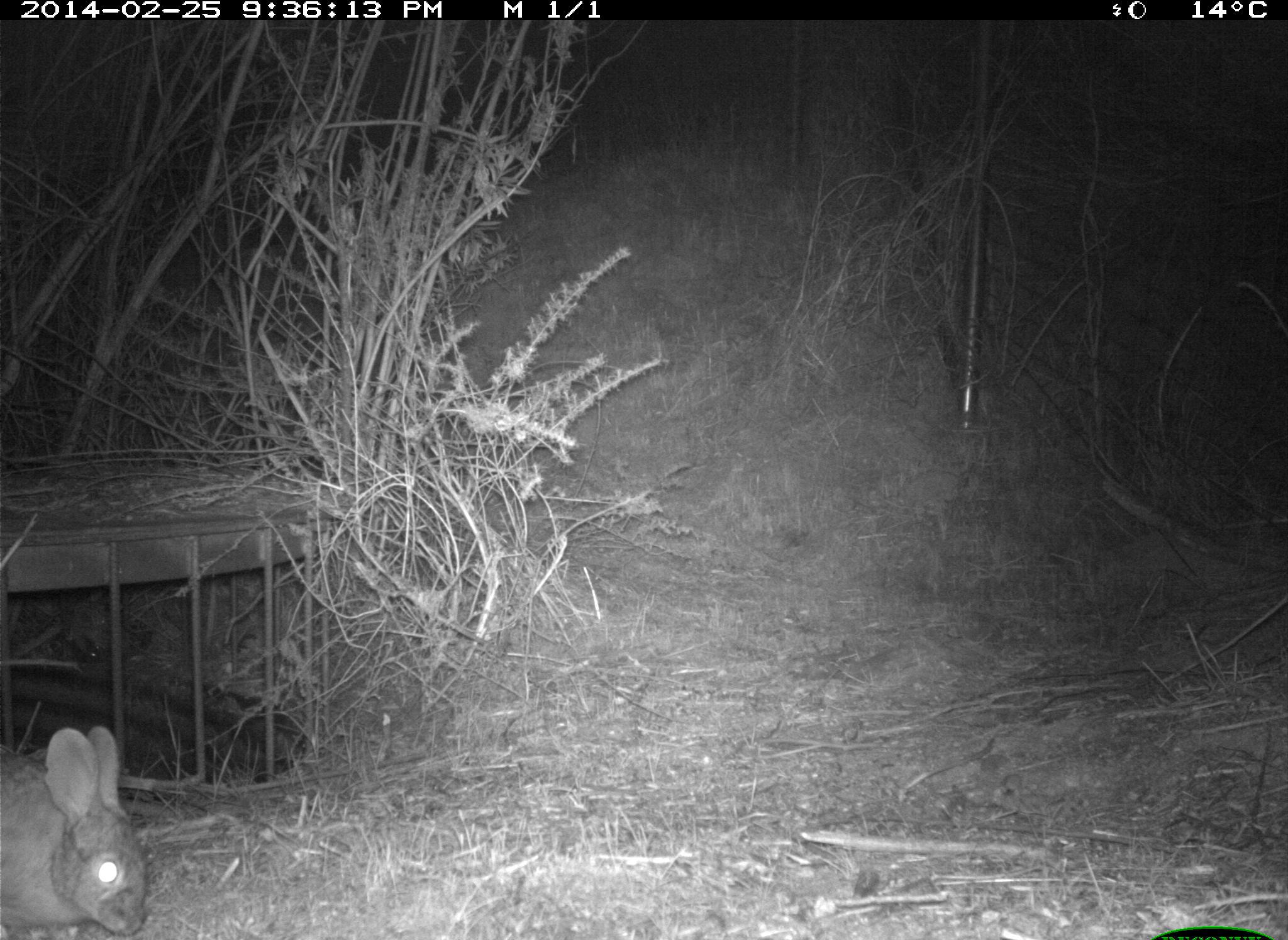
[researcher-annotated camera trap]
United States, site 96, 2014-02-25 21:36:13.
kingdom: Animalia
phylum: Chordata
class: Mammalia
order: Lagomorpha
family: Leporidae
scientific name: Leporidae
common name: rabbits and hares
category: rabbit